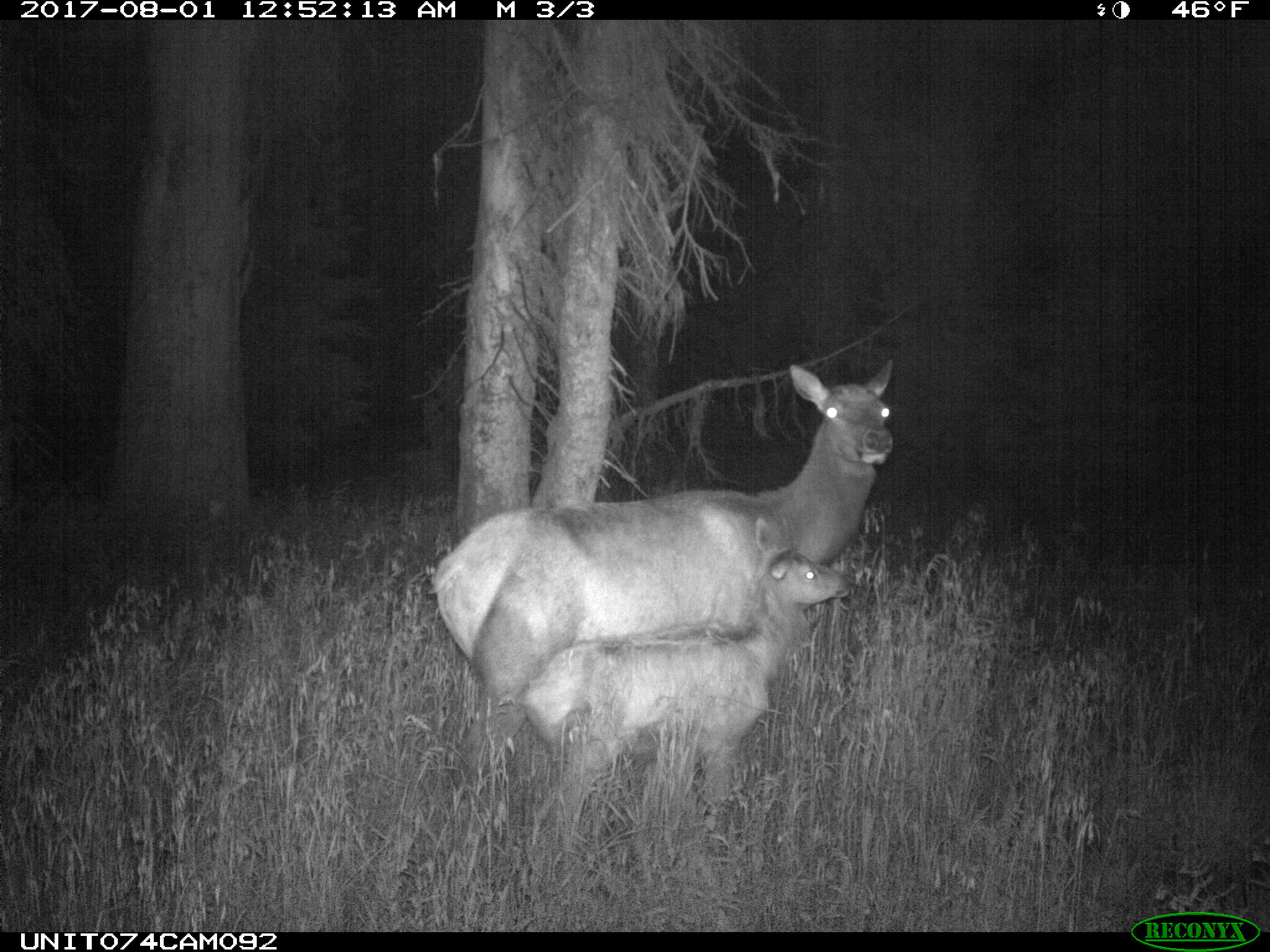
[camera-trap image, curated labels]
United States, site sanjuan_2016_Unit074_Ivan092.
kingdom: Animalia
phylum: Chordata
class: Mammalia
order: Artiodactyla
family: Cervidae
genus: Cervus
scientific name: Cervus elaphus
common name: red deer